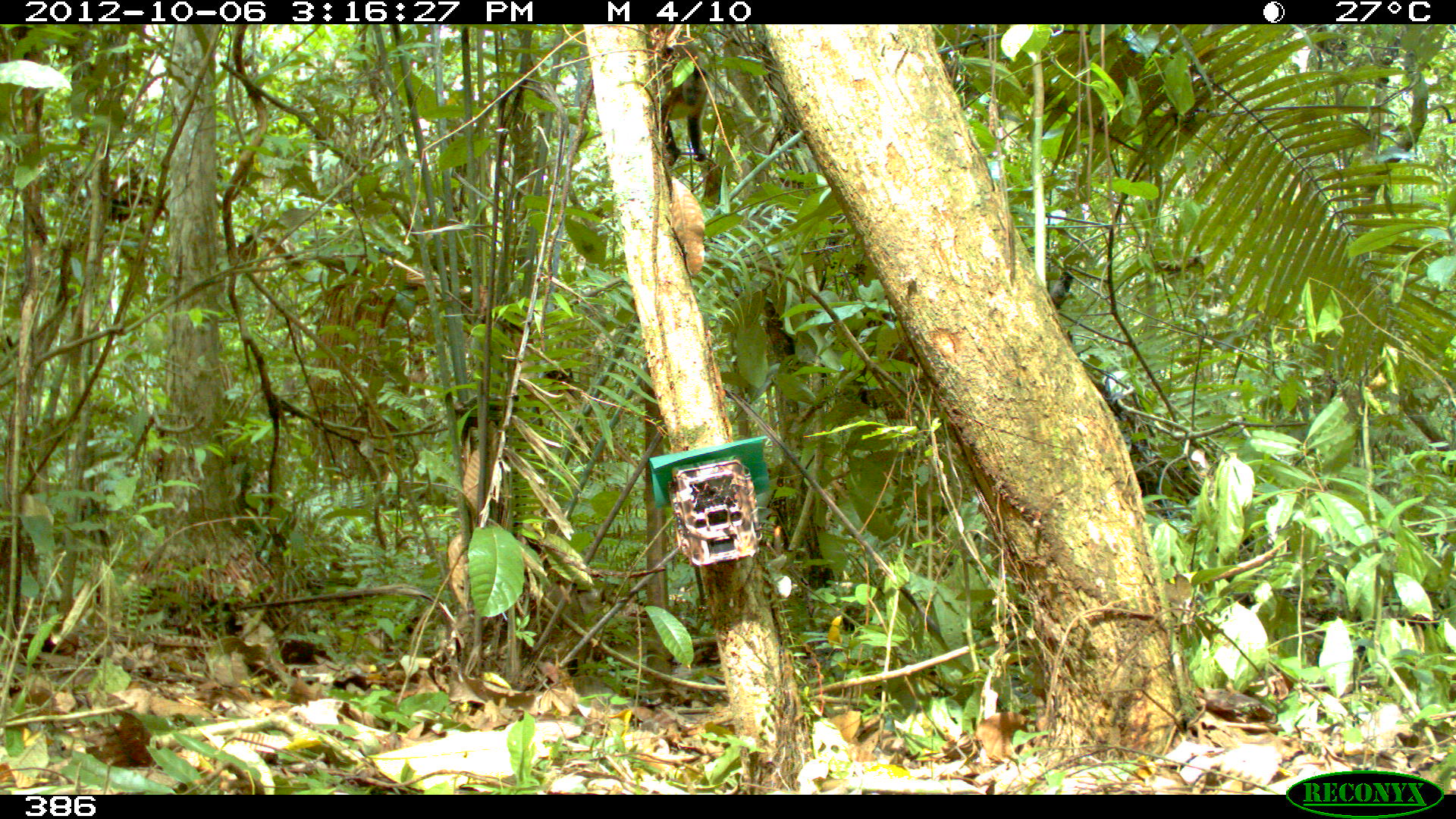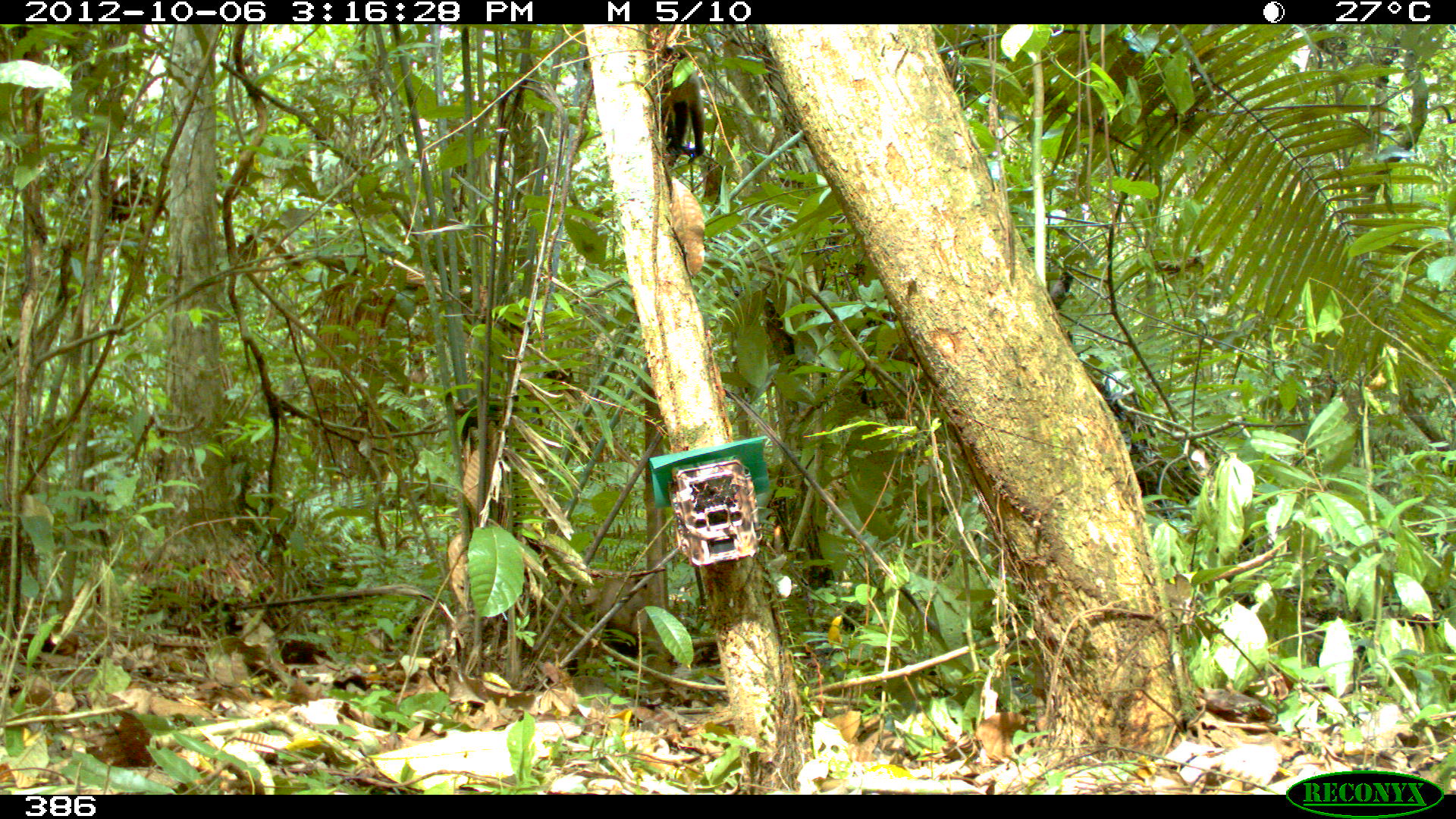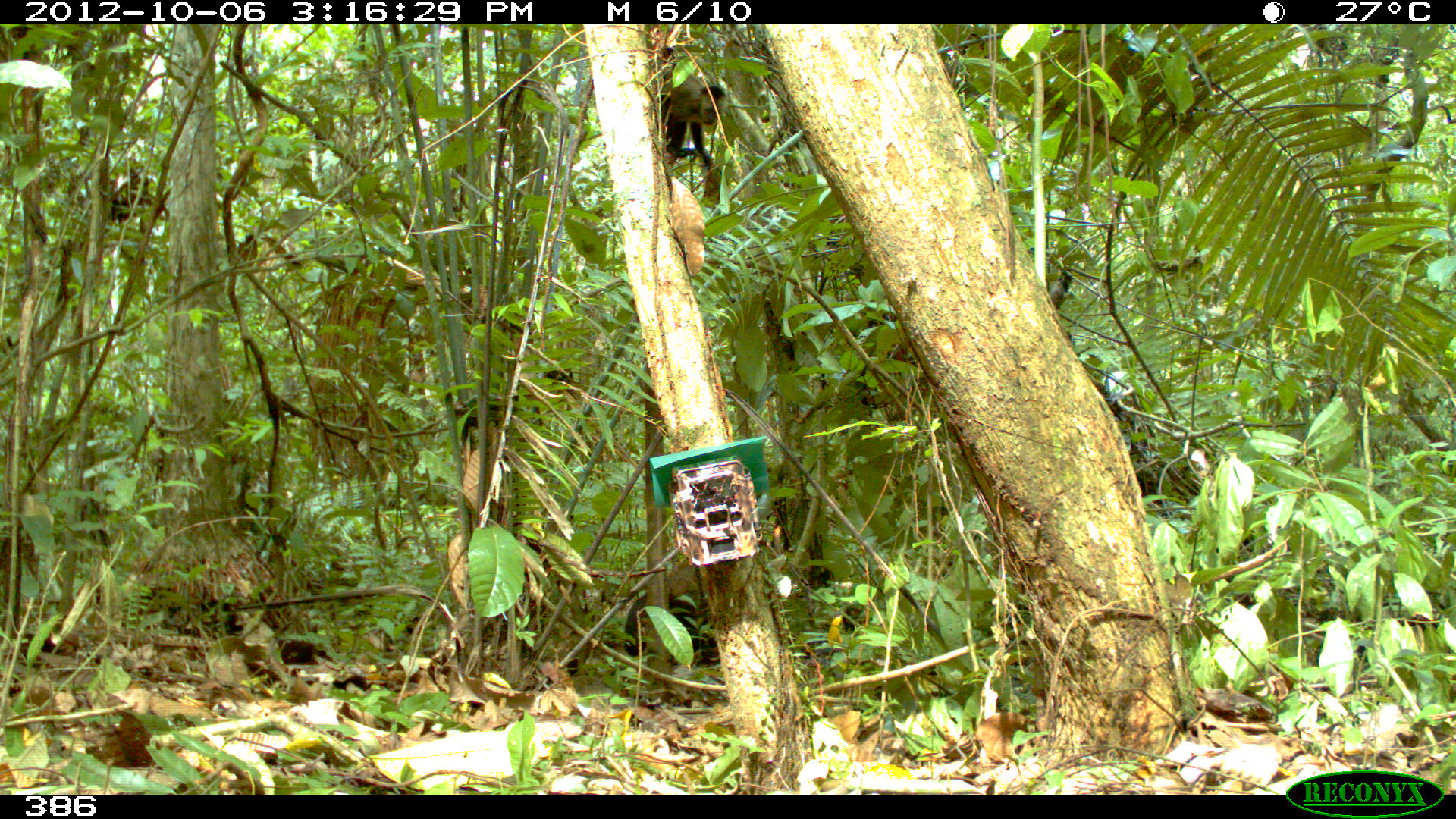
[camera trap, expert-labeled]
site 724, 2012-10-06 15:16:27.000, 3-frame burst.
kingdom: Animalia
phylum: Chordata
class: Mammalia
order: Primates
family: Cebidae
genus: Sapajus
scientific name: Sapajus apella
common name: tufted capuchin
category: cebus apella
Cebus apella (tufted capuchin) (Sapajus apella).